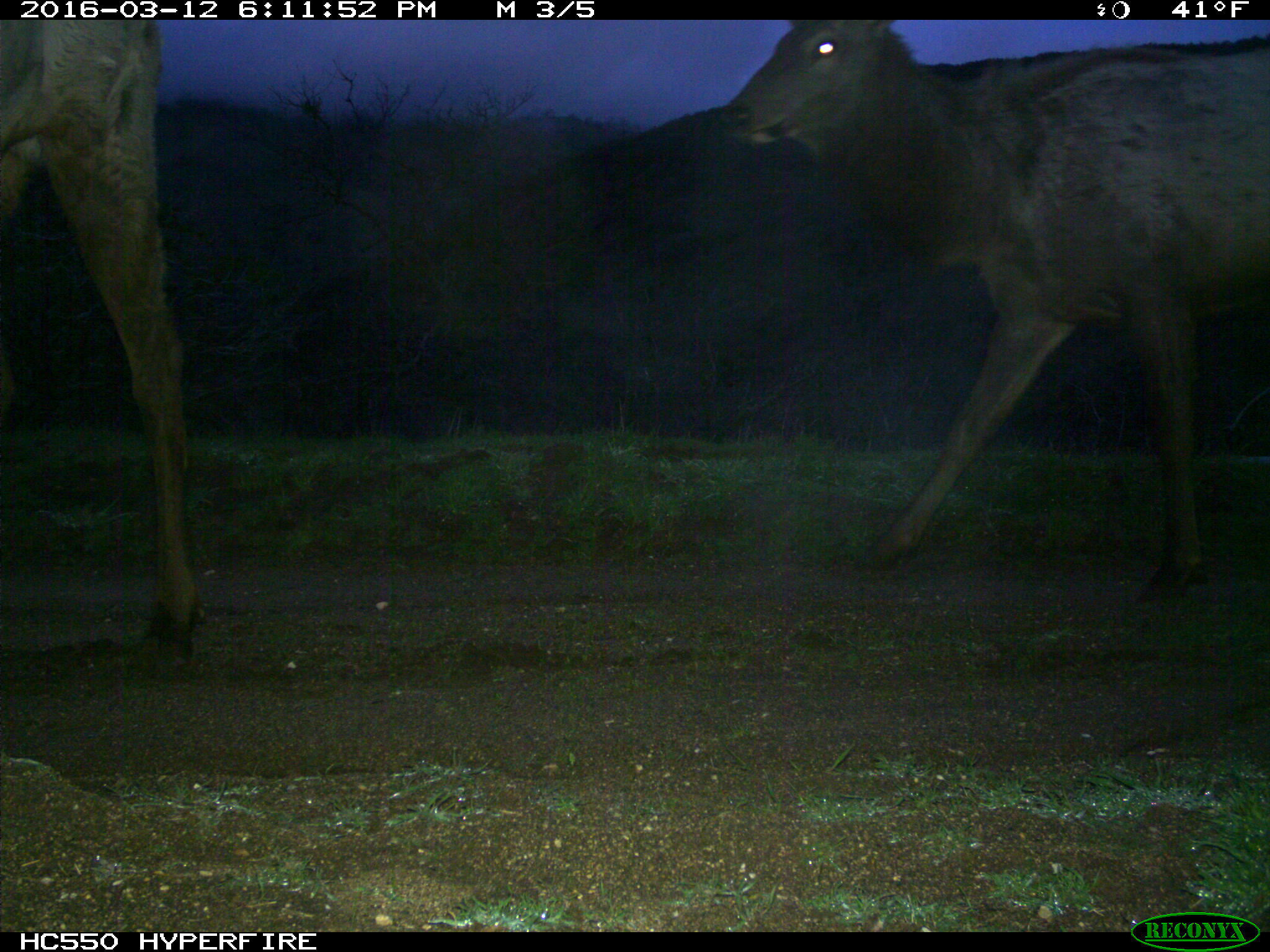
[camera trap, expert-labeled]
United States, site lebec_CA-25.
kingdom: Animalia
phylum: Chordata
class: Mammalia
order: Artiodactyla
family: Cervidae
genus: Cervus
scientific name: Cervus canadensis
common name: elk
Cervus canadensis (elk).